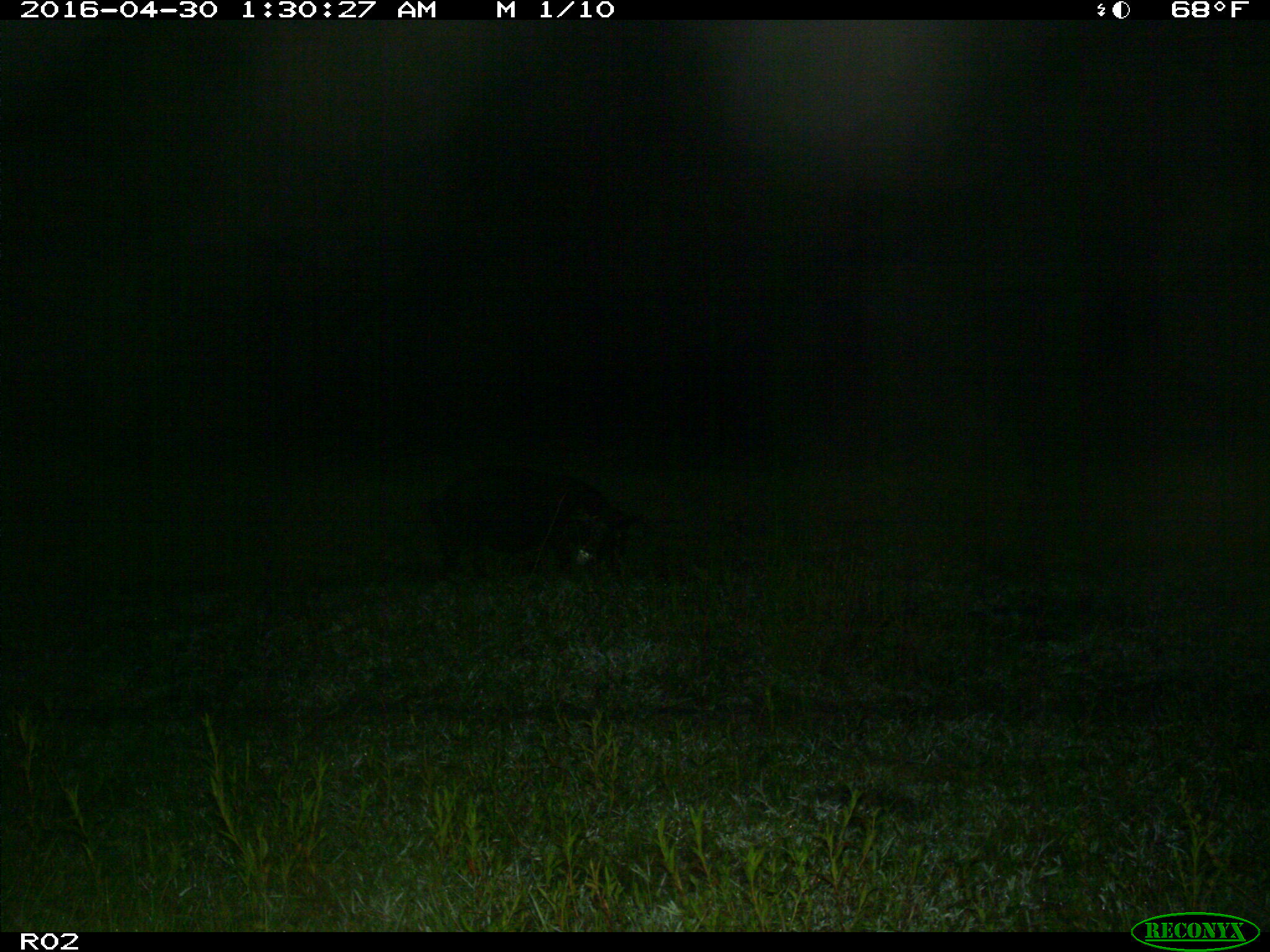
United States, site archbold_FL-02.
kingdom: Animalia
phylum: Chordata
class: Mammalia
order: Artiodactyla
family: Suidae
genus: Sus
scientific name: Sus scrofa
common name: wild boar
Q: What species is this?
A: Sus scrofa (wild boar).